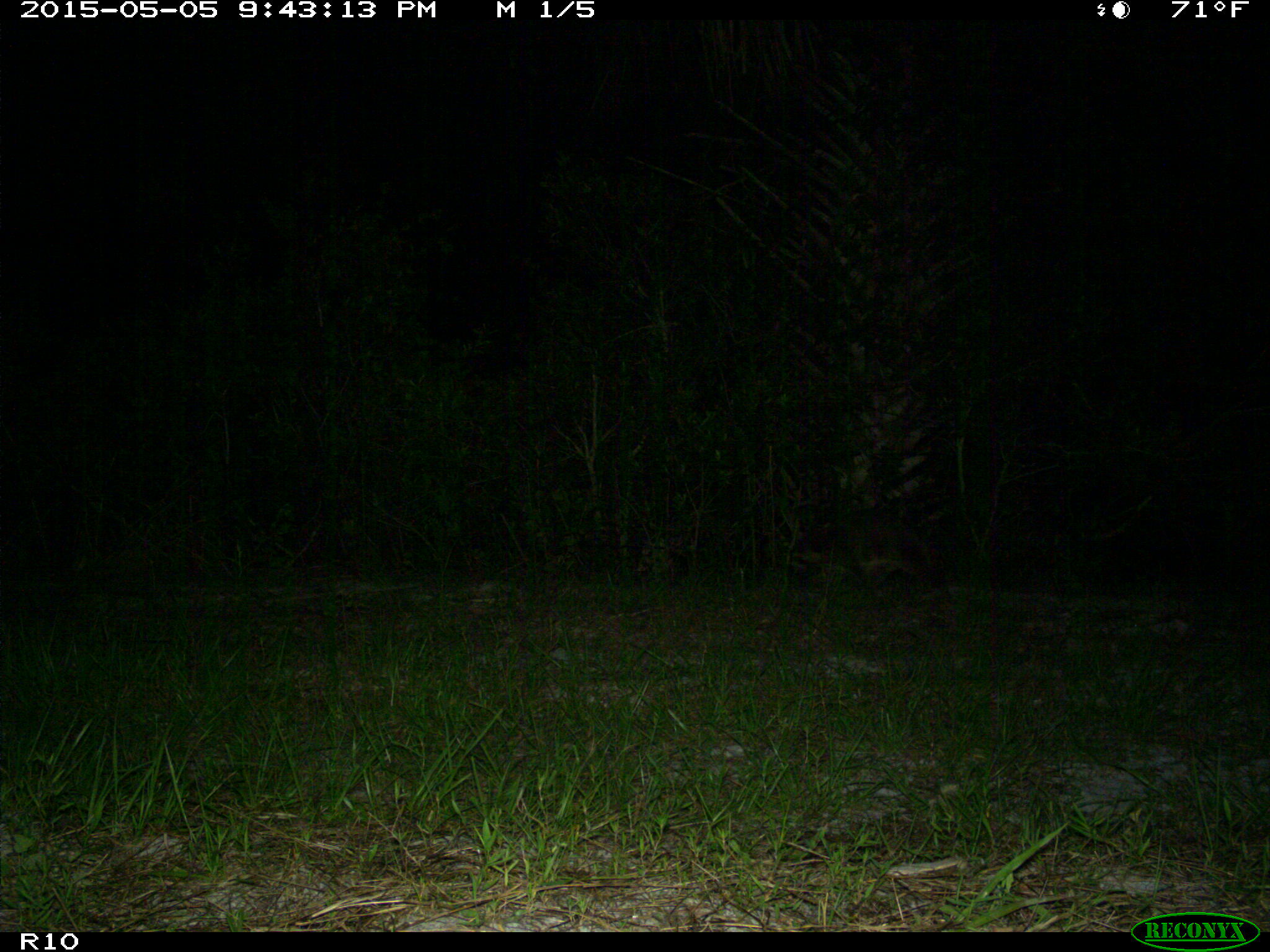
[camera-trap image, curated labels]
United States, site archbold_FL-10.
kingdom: Animalia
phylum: Chordata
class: Mammalia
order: Carnivora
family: Procyonidae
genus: Procyon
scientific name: Procyon lotor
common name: common raccoon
Procyon lotor (common raccoon).